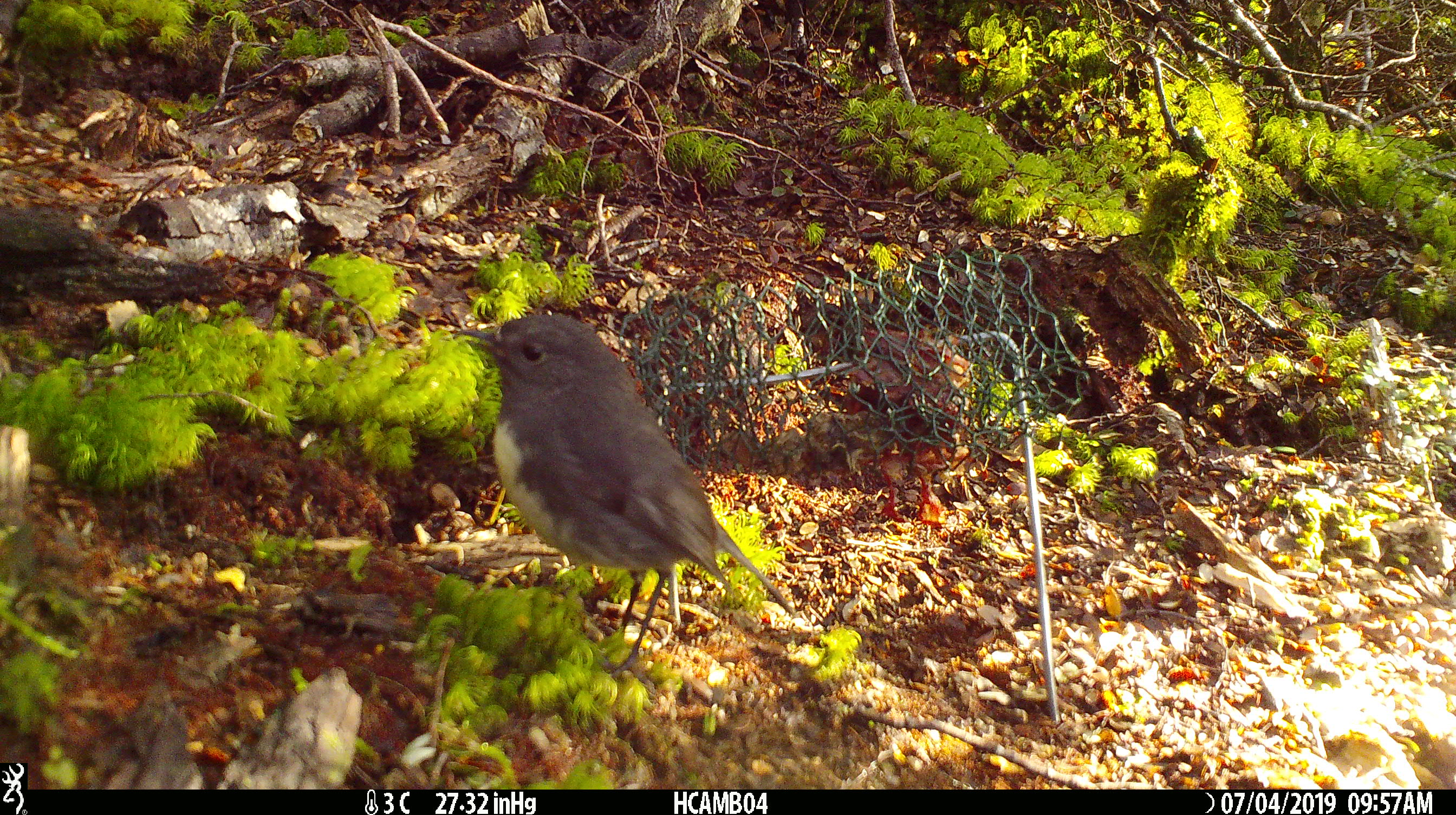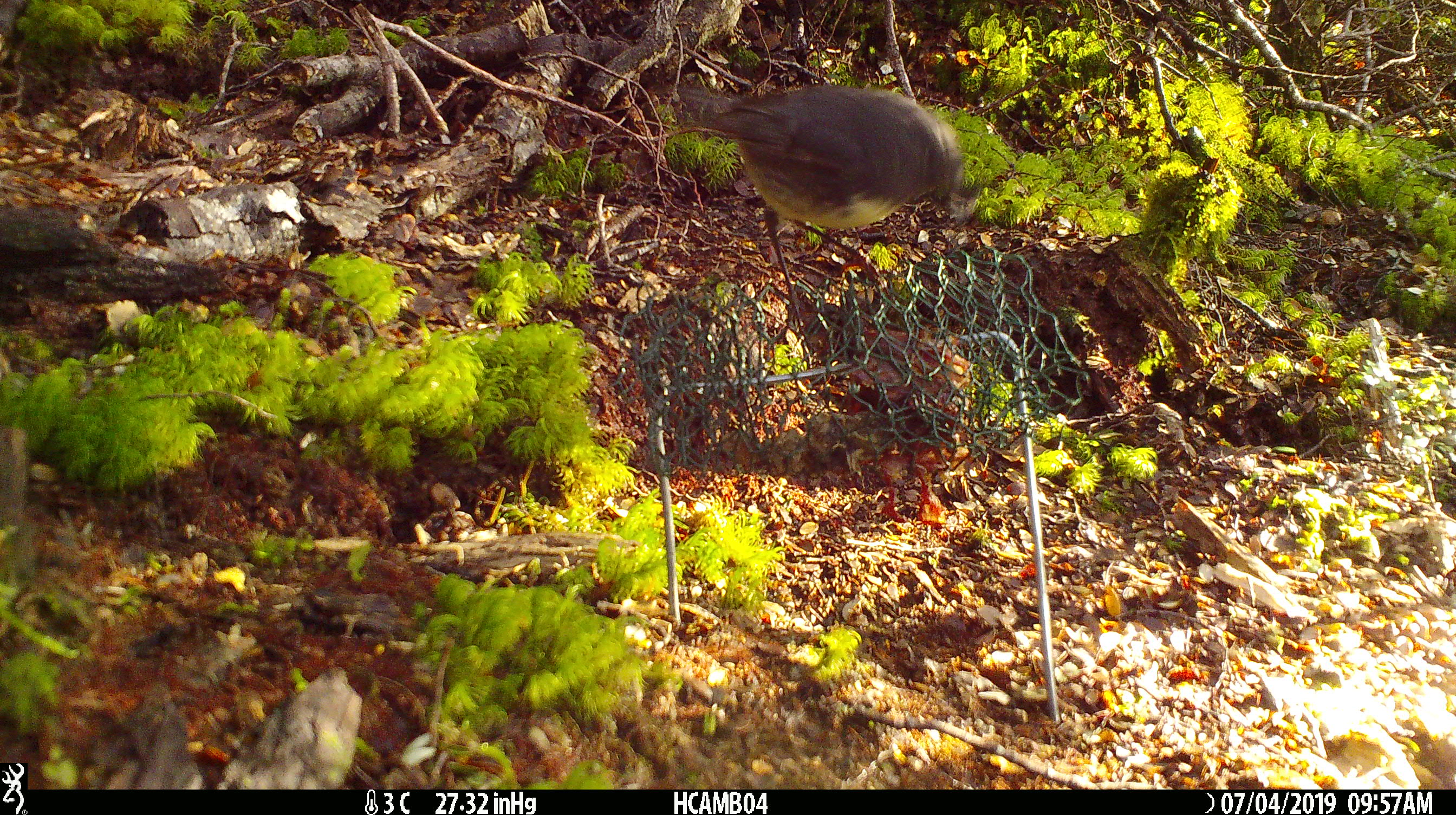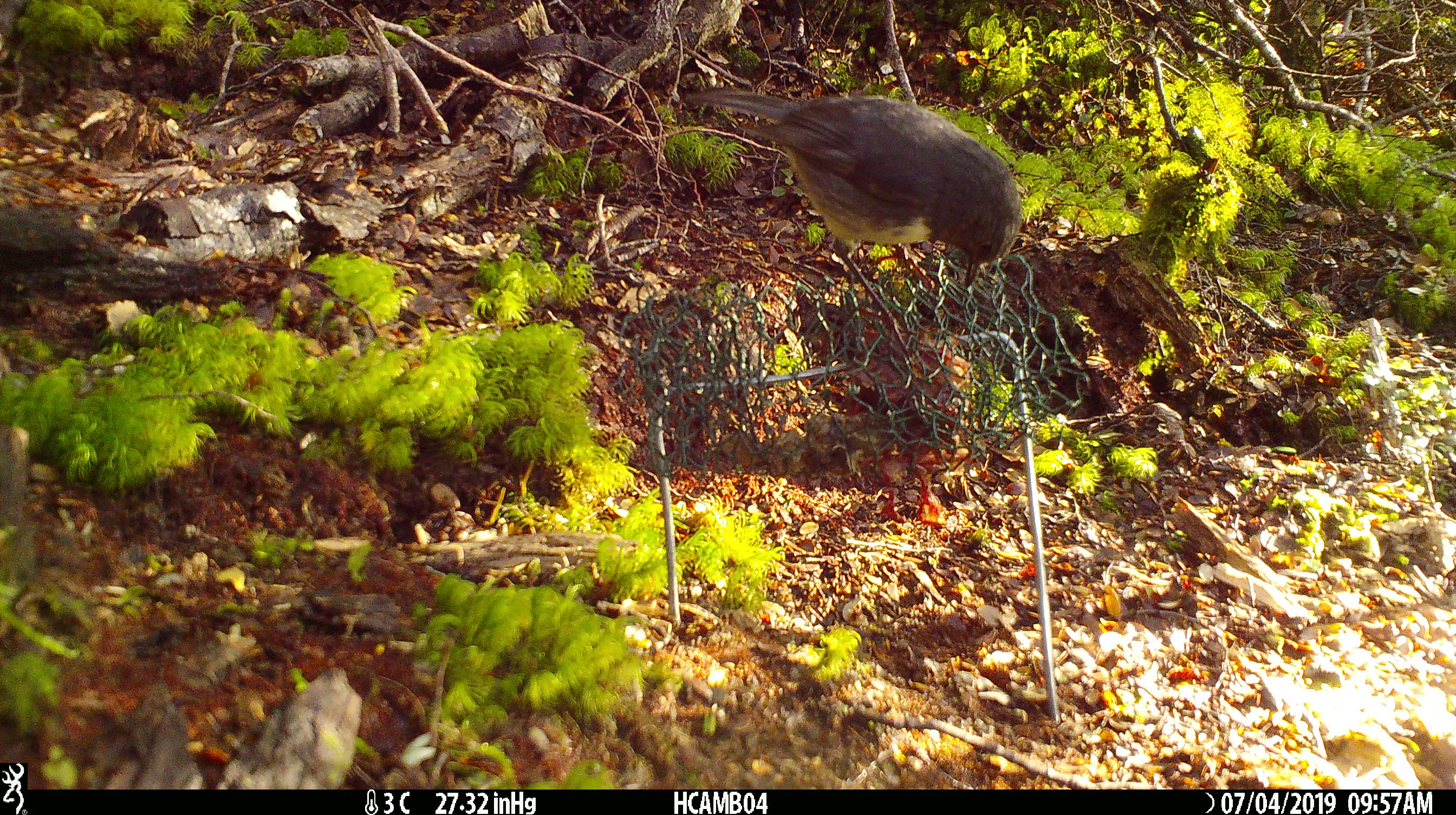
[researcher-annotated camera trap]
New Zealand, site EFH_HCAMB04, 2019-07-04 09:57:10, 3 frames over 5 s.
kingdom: Animalia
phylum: Chordata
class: Aves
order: Passeriformes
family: Petroicidae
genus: Petroica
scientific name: Petroica australis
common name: new zealand robin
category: robin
Robin (new zealand robin) (Petroica australis).